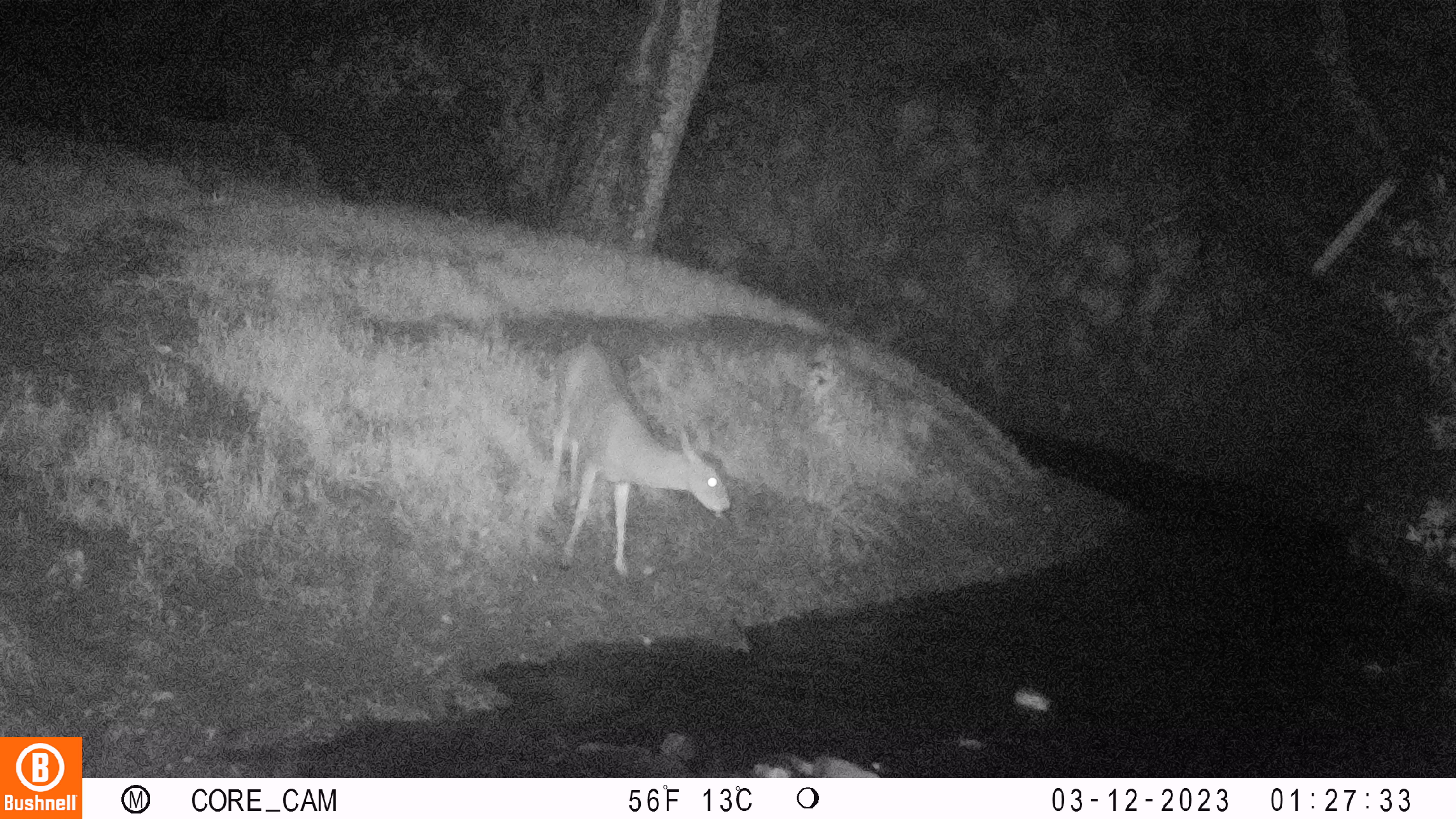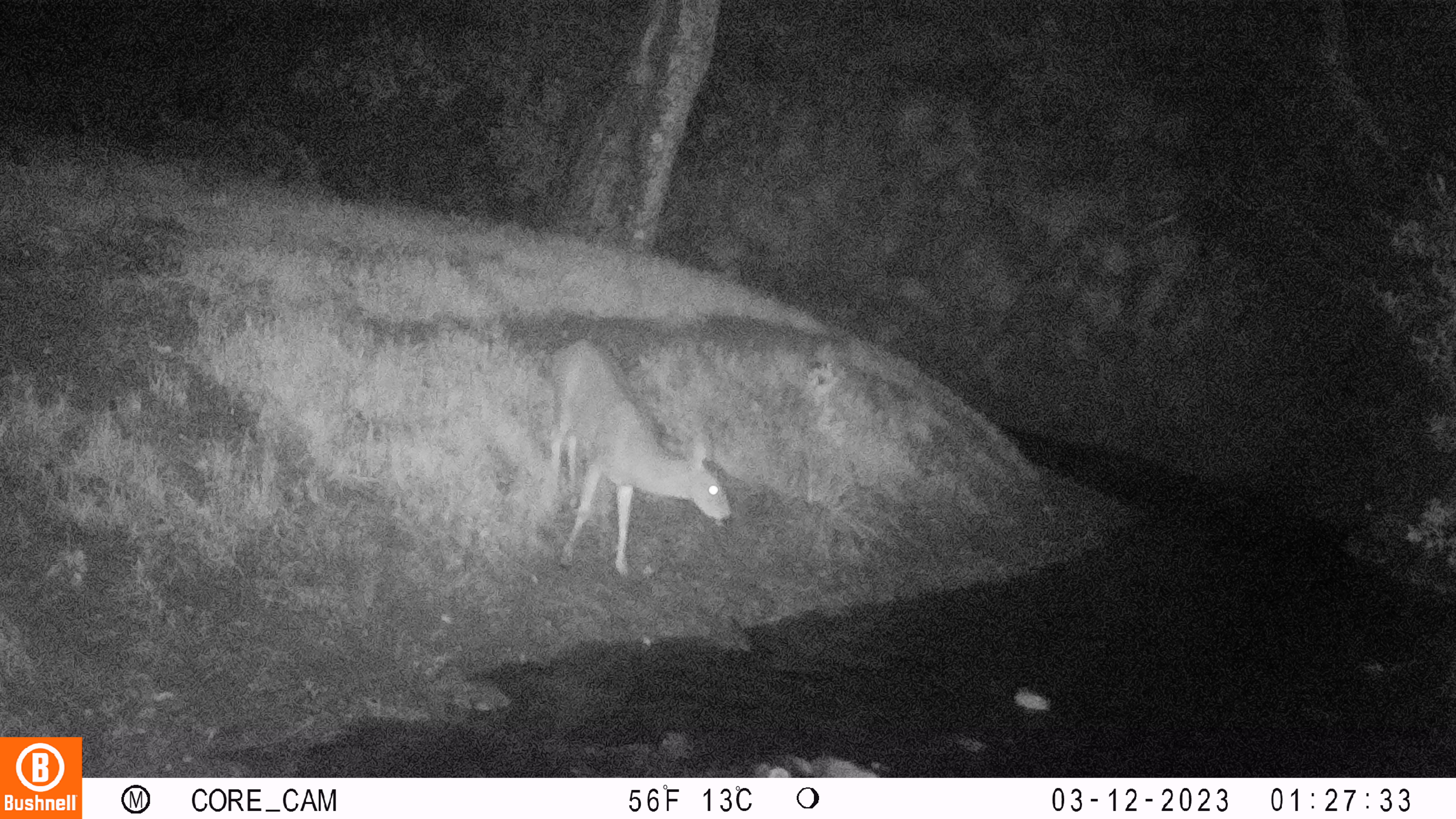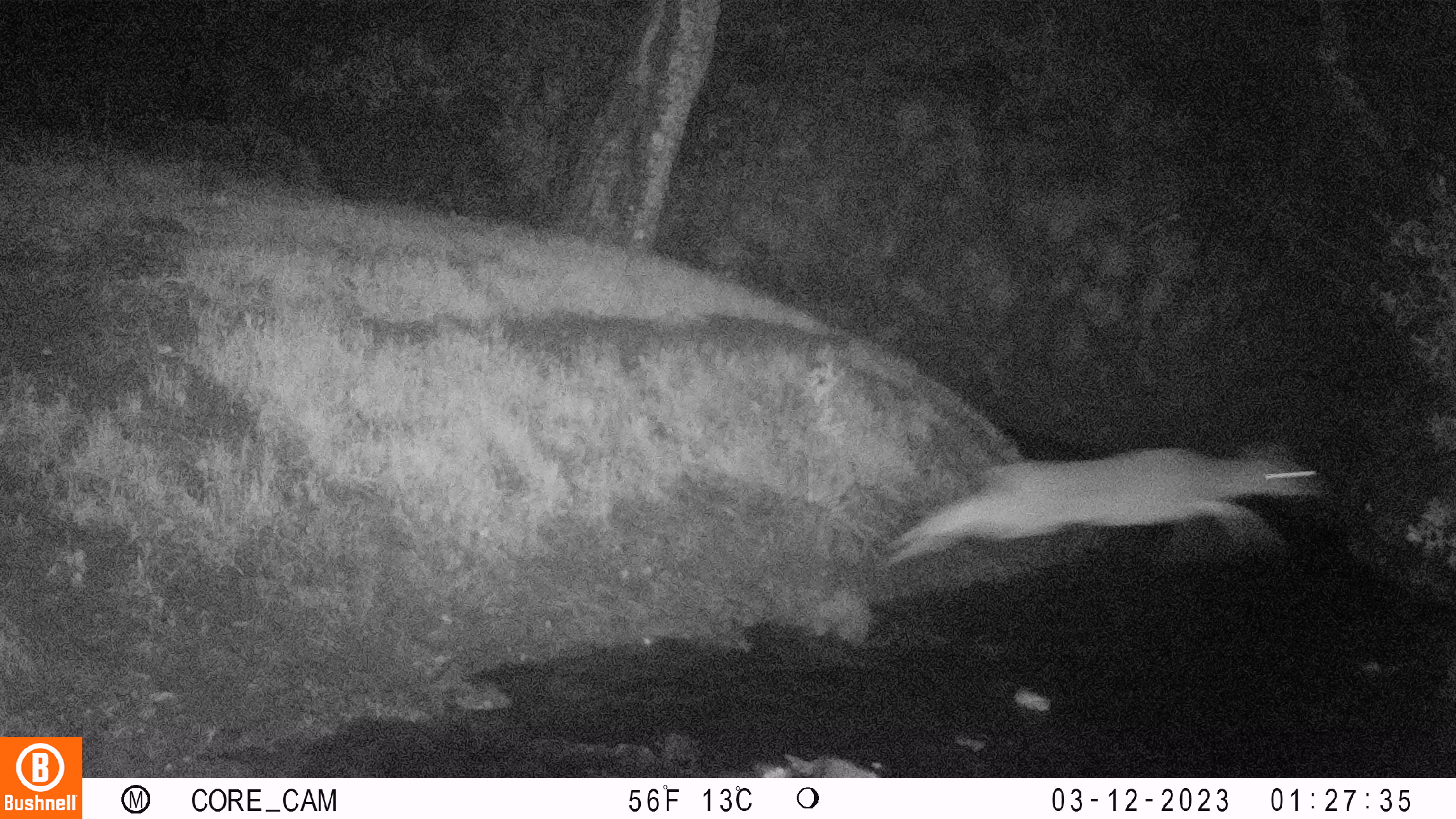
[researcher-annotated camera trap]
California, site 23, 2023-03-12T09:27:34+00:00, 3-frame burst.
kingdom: Animalia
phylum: Chordata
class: Mammalia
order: Artiodactyla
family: Cervidae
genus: Odocoileus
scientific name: Odocoileus hemionus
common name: mule deer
Mule deer (Odocoileus hemionus).